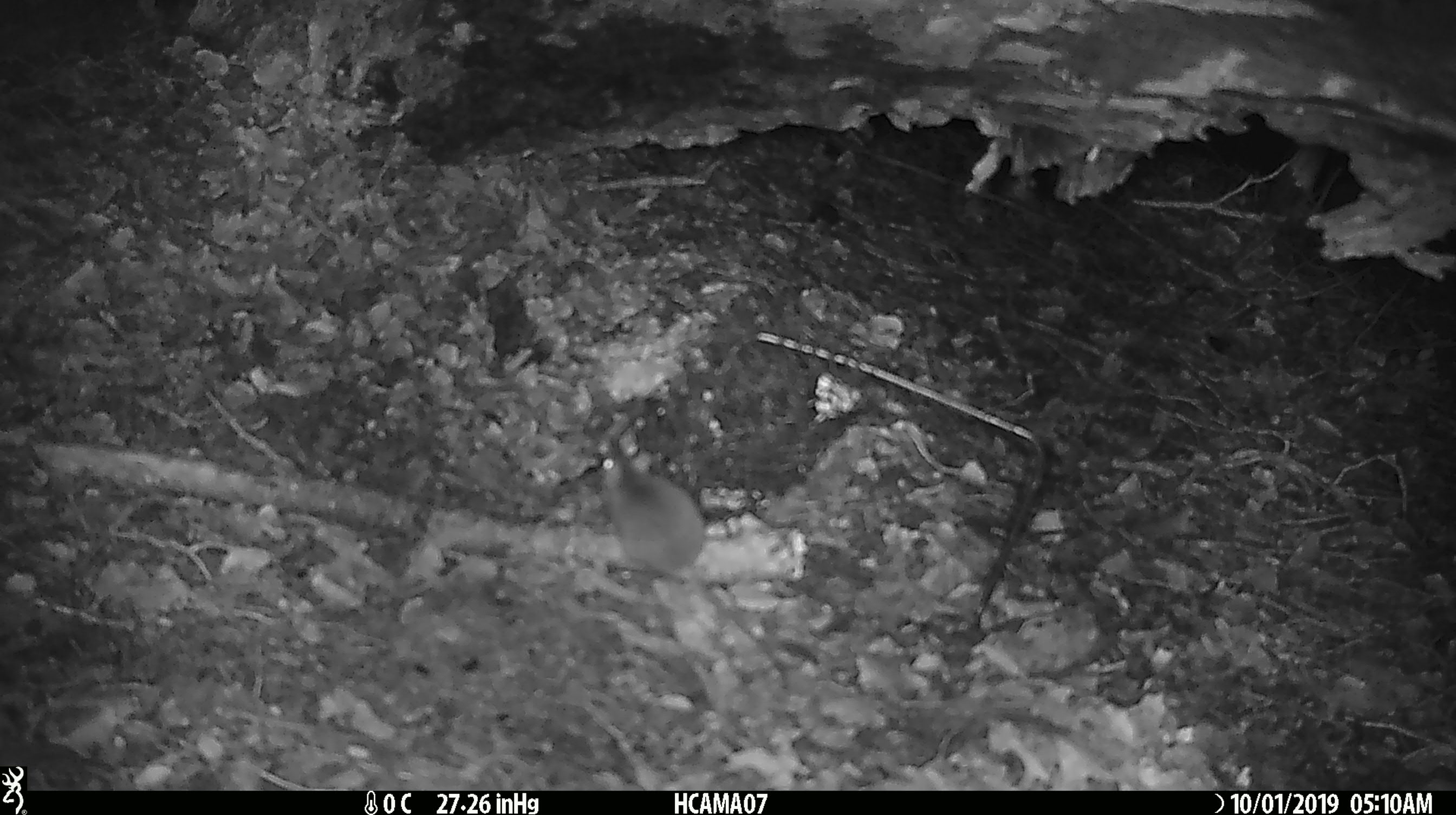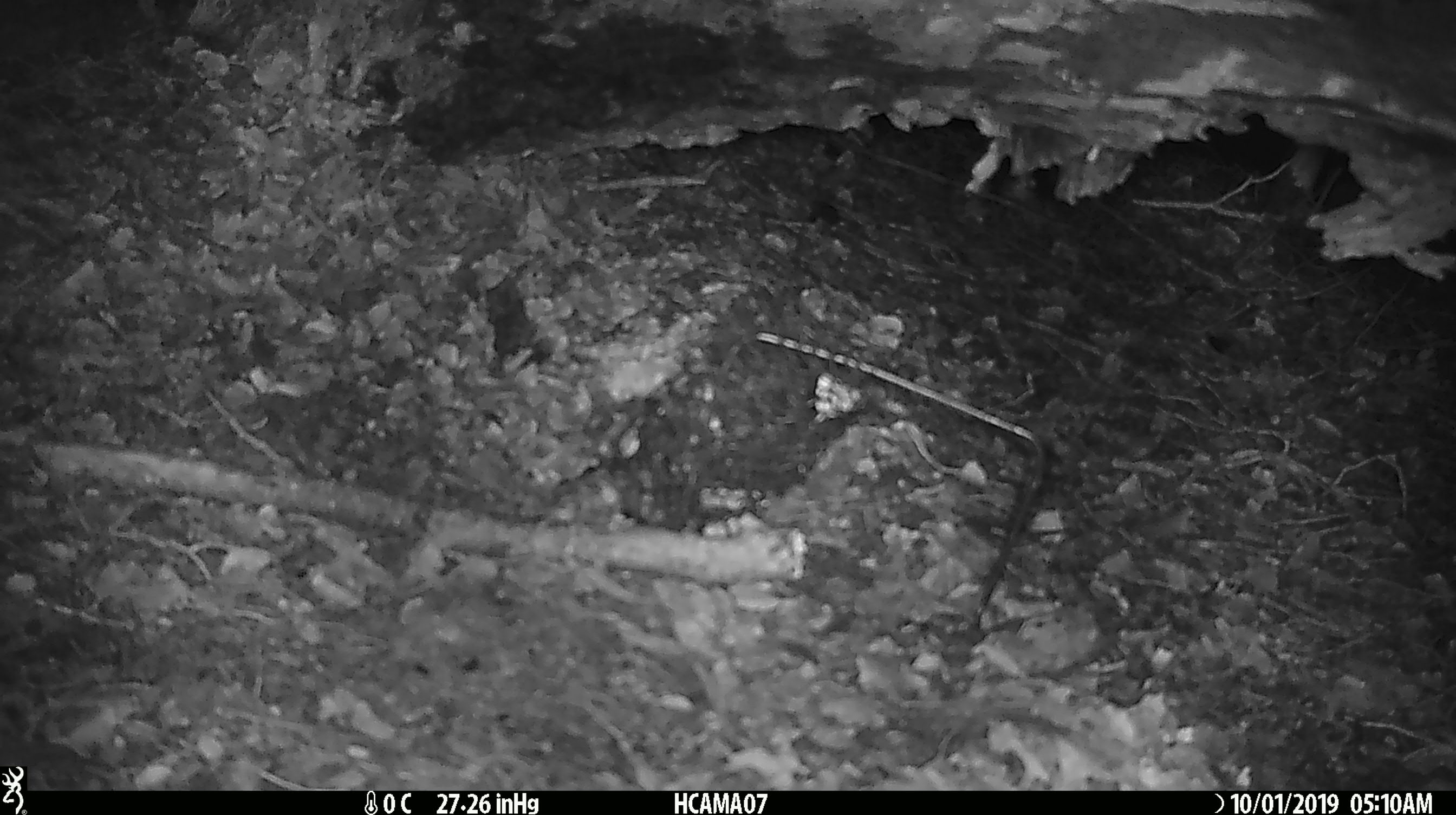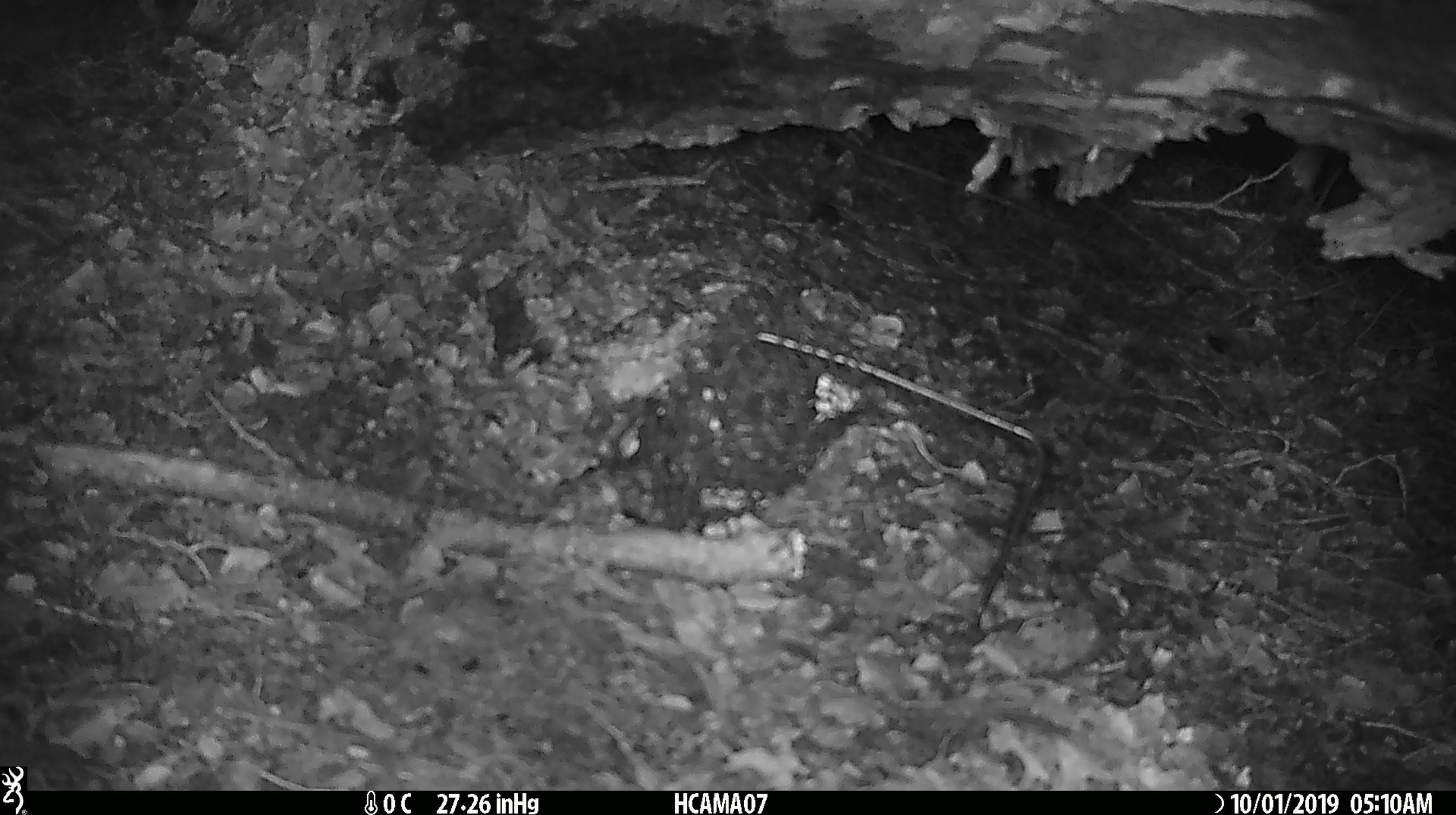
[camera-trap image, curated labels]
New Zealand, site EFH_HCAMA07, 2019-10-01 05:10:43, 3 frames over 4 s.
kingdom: Animalia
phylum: Chordata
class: Mammalia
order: Rodentia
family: Muridae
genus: Mus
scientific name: Mus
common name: mouse